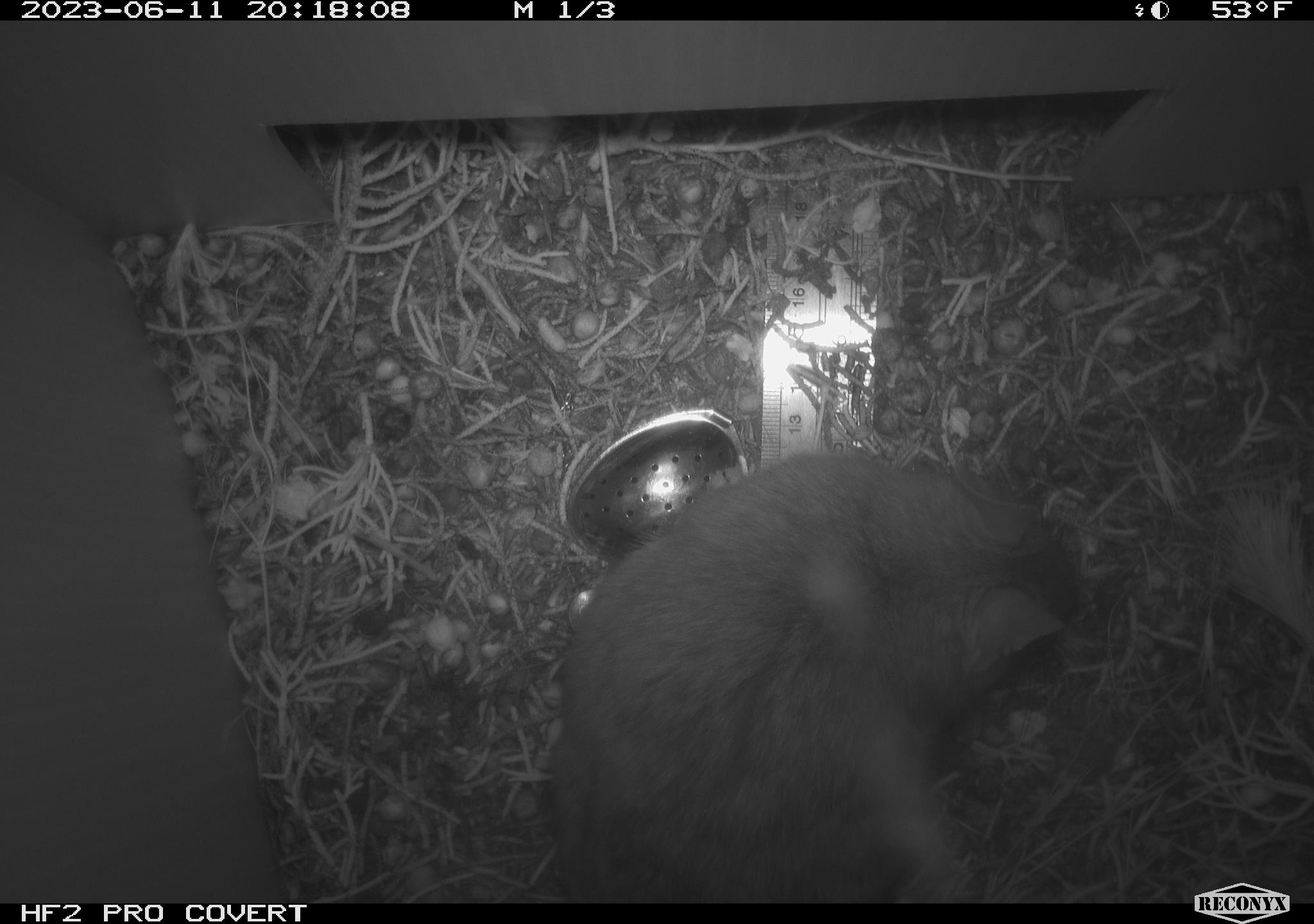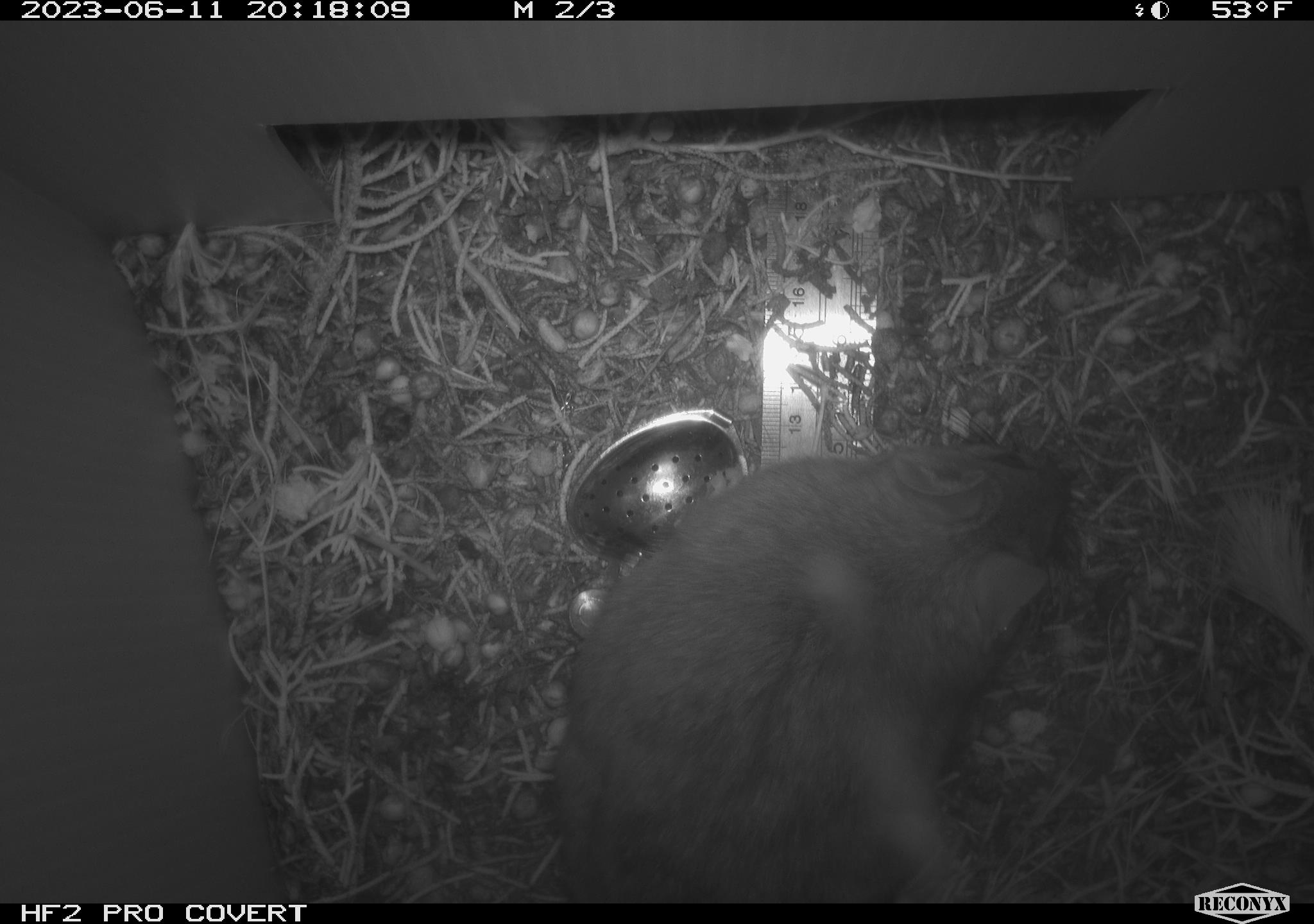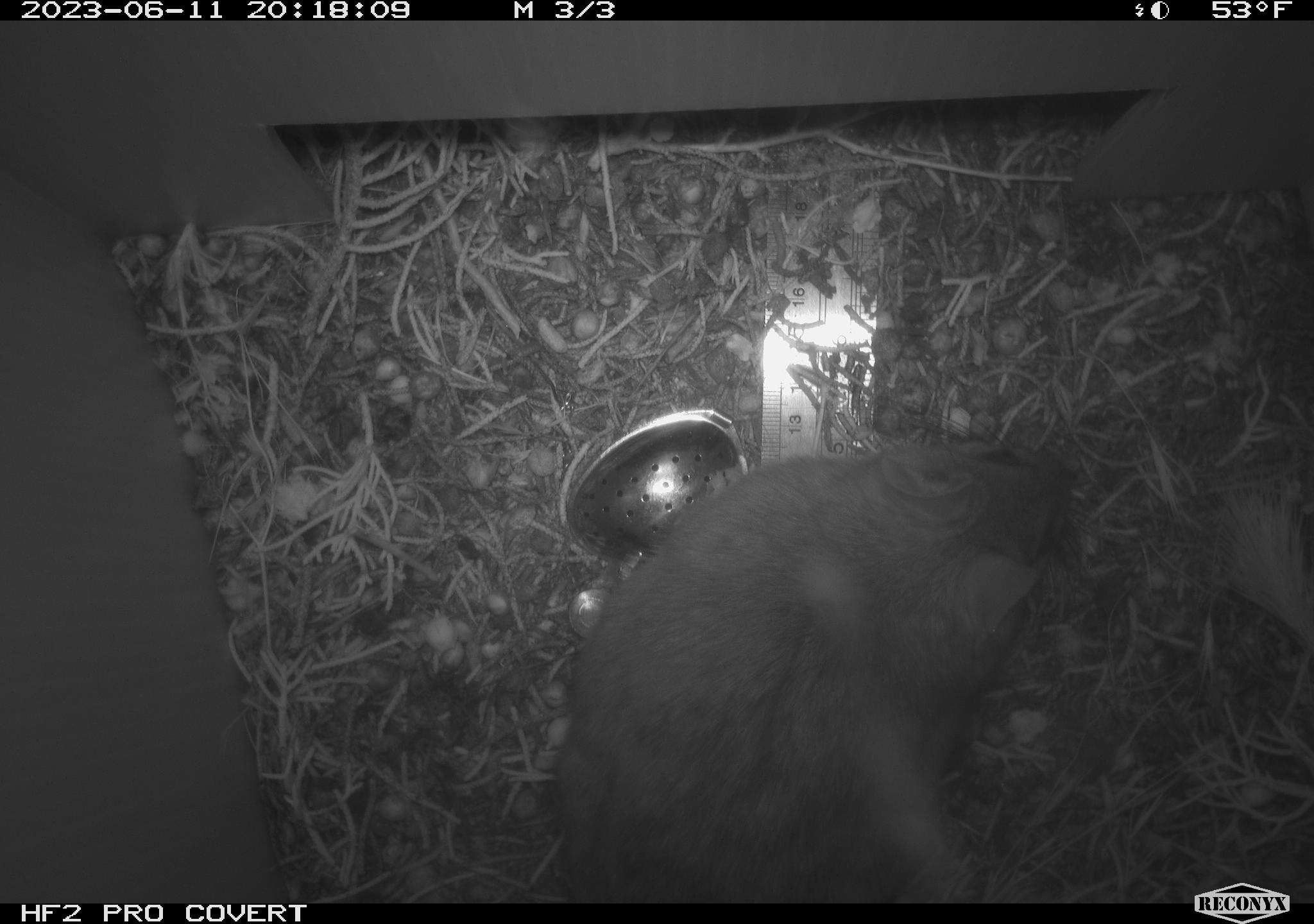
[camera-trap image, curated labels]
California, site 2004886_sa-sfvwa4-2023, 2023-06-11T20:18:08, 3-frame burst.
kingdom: Animalia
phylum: Chordata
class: Mammalia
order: Rodentia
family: Cricetidae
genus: Neotoma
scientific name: Neotoma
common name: pack rat or woodrat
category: neotoma species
Neotoma species (pack rat or woodrat) (Neotoma).